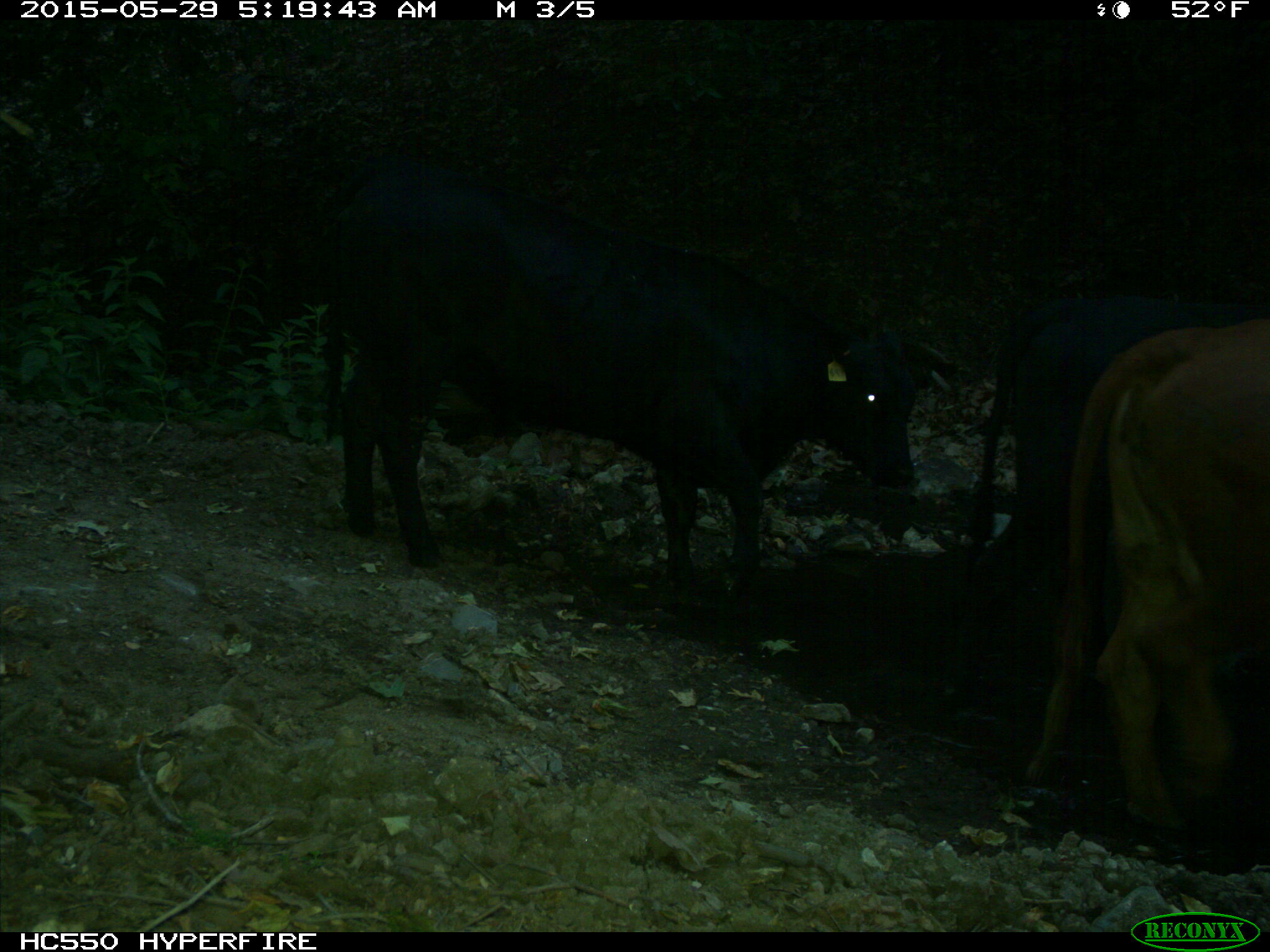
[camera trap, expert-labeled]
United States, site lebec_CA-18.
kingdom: Animalia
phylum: Chordata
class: Mammalia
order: Artiodactyla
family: Bovidae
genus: Bos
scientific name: Bos taurus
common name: domestic cow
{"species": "Bos taurus (domestic cow)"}